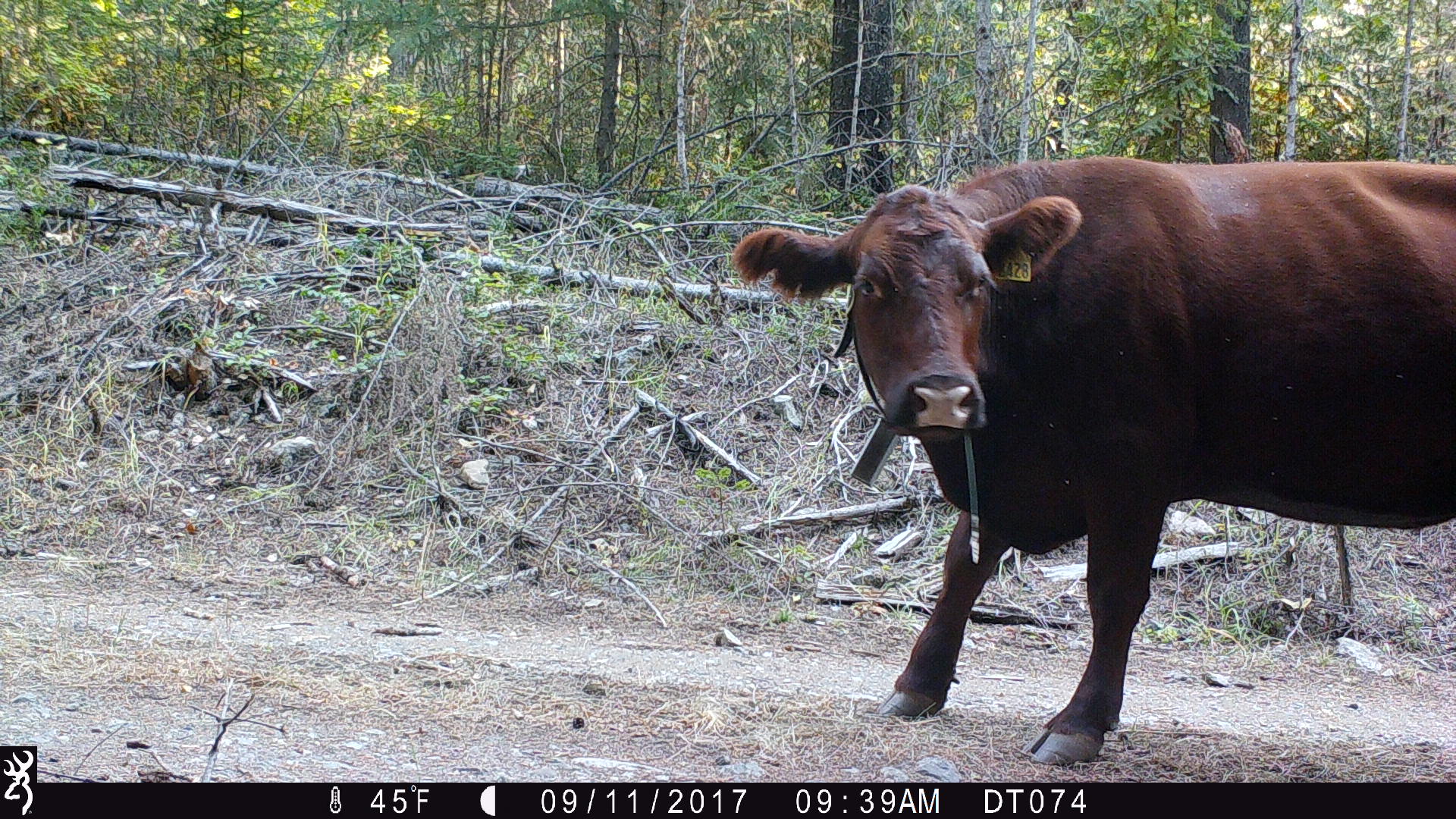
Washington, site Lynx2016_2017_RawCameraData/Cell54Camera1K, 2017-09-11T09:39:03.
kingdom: Animalia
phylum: Chordata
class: Mammalia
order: Artiodactyla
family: Bovidae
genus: Bos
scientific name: Bos taurus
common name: domestic cattle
Domestic cattle (Bos taurus). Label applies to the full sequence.